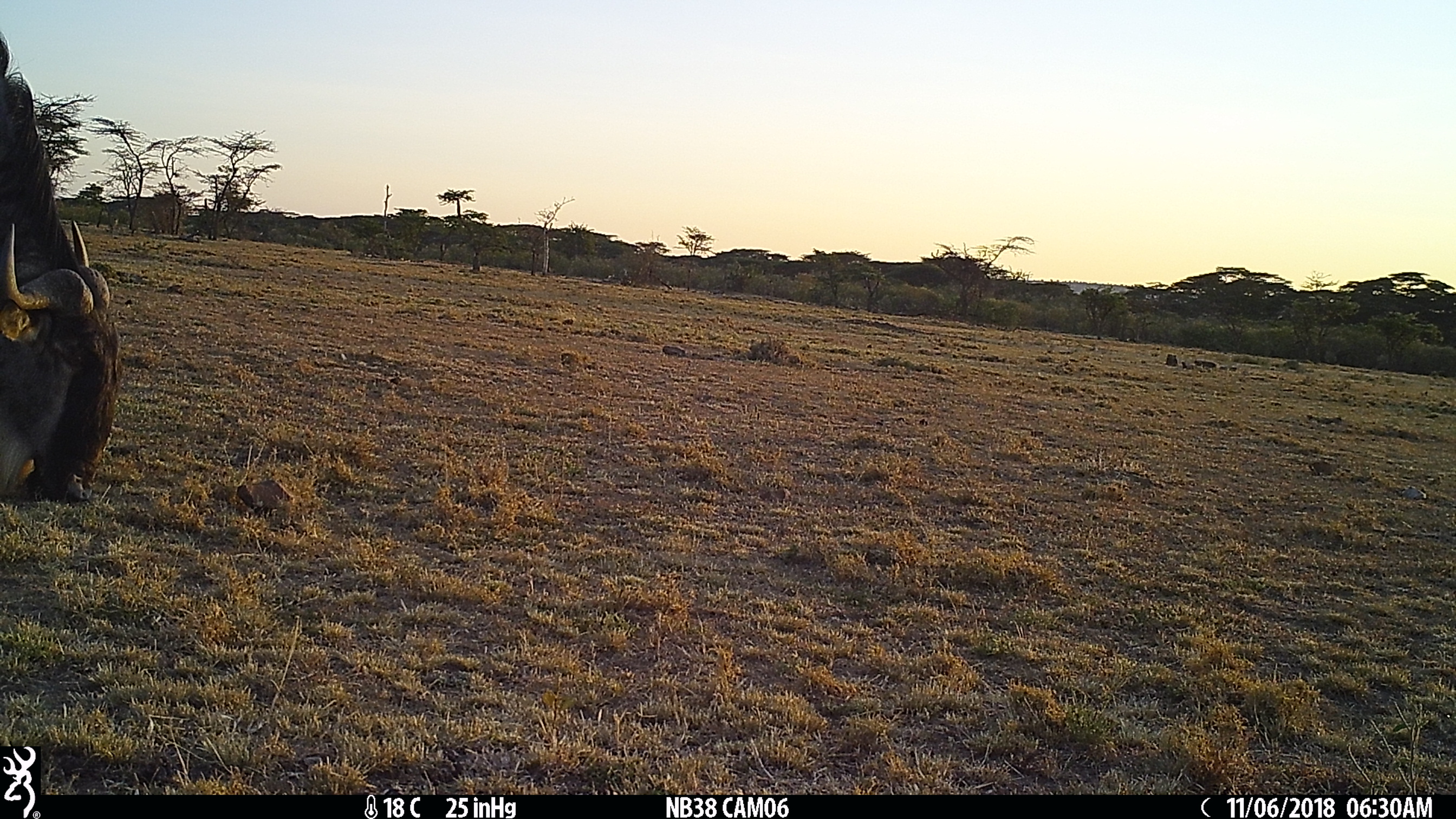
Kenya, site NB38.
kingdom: Animalia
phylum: Chordata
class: Mammalia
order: Artiodactyla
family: Bovidae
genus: Connochaetes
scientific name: Connochaetes taurinus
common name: blue wildebeest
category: wildebeest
Wildebeest (blue wildebeest) (Connochaetes taurinus).